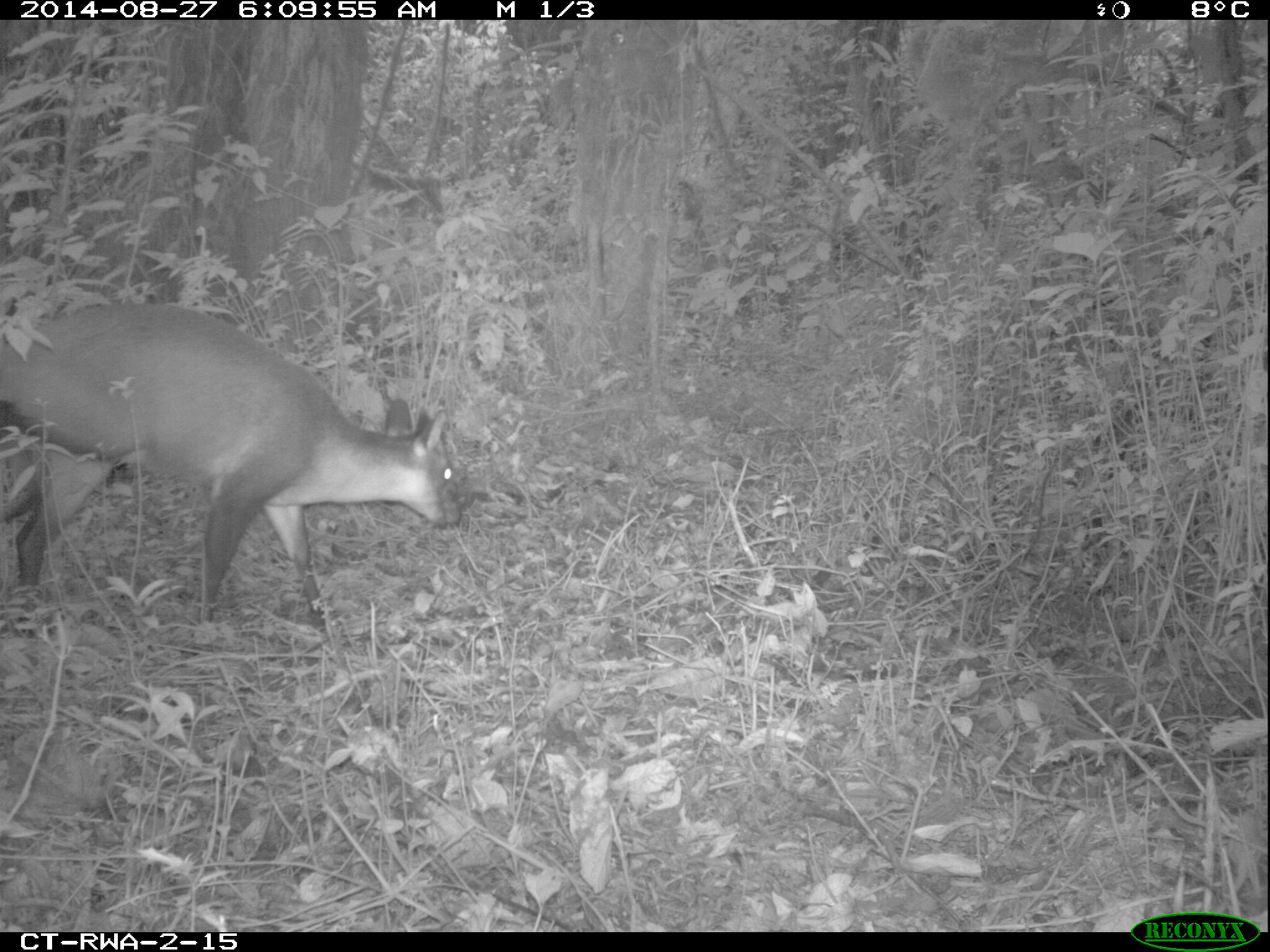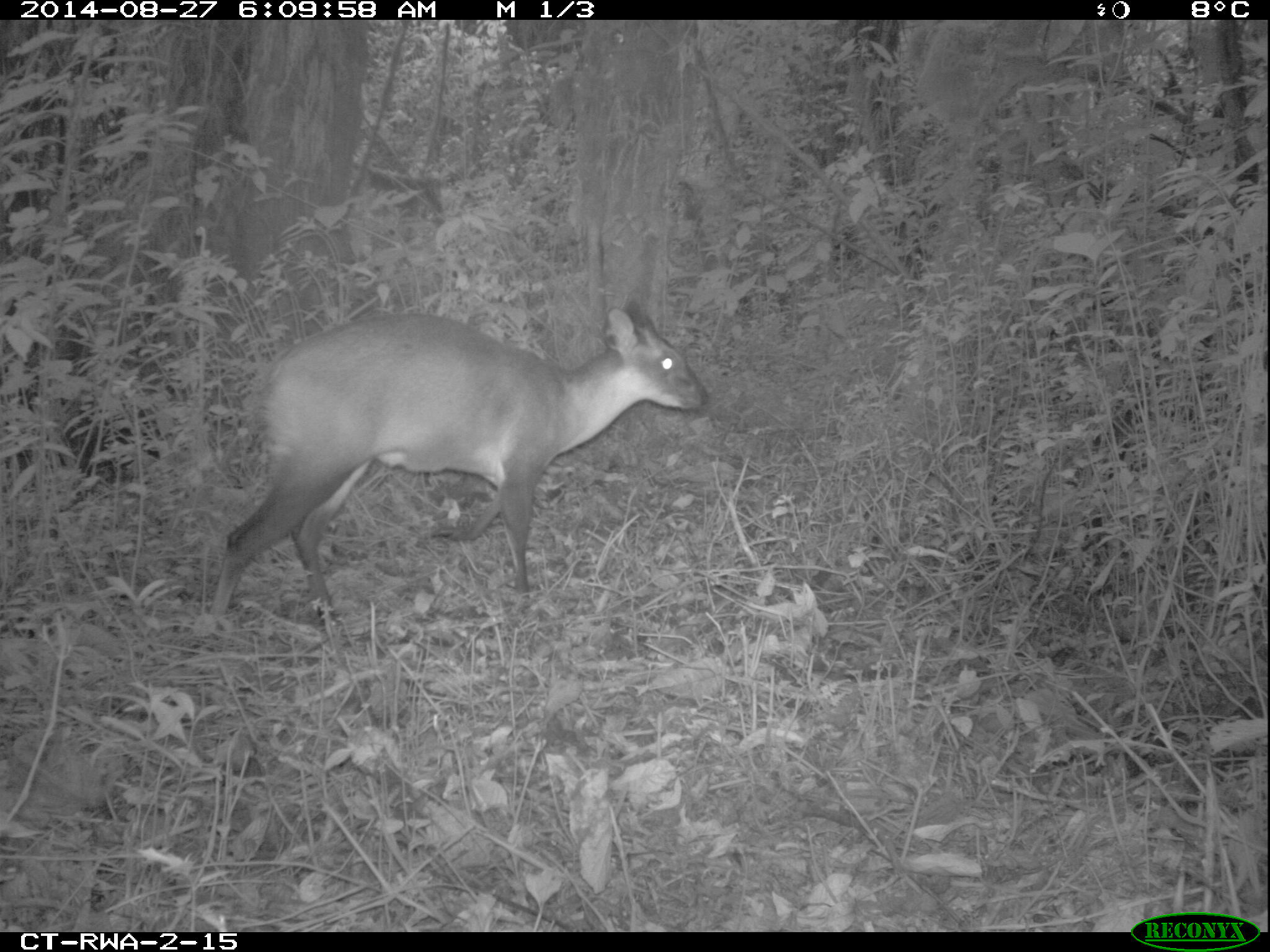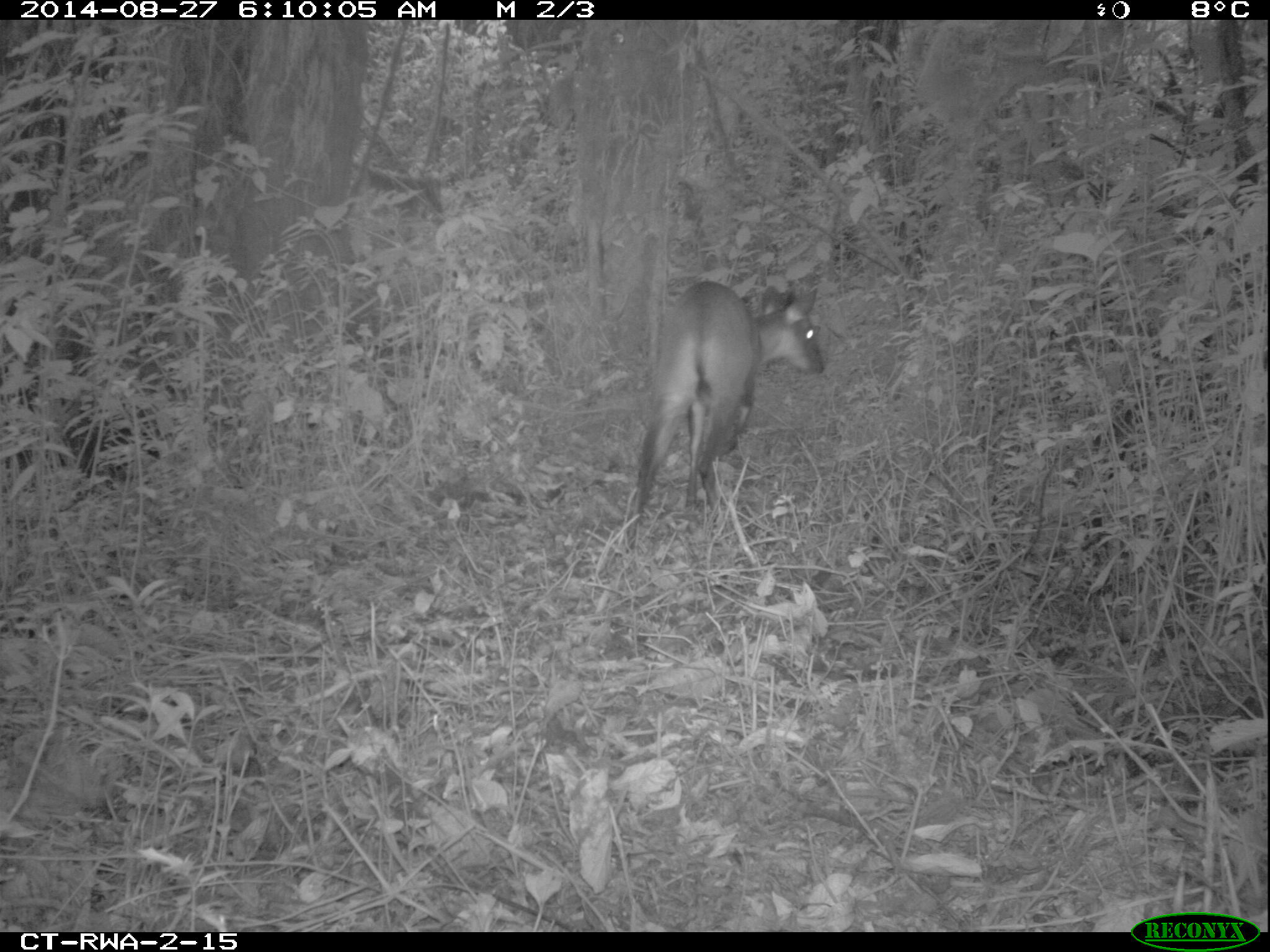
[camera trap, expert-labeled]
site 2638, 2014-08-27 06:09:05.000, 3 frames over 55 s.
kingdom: Animalia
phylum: Chordata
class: Mammalia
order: Artiodactyla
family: Bovidae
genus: Cephalophus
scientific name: Cephalophus nigrifrons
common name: black-fronted duiker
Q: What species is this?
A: Cephalophus nigrifrons (black-fronted duiker).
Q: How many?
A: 1.